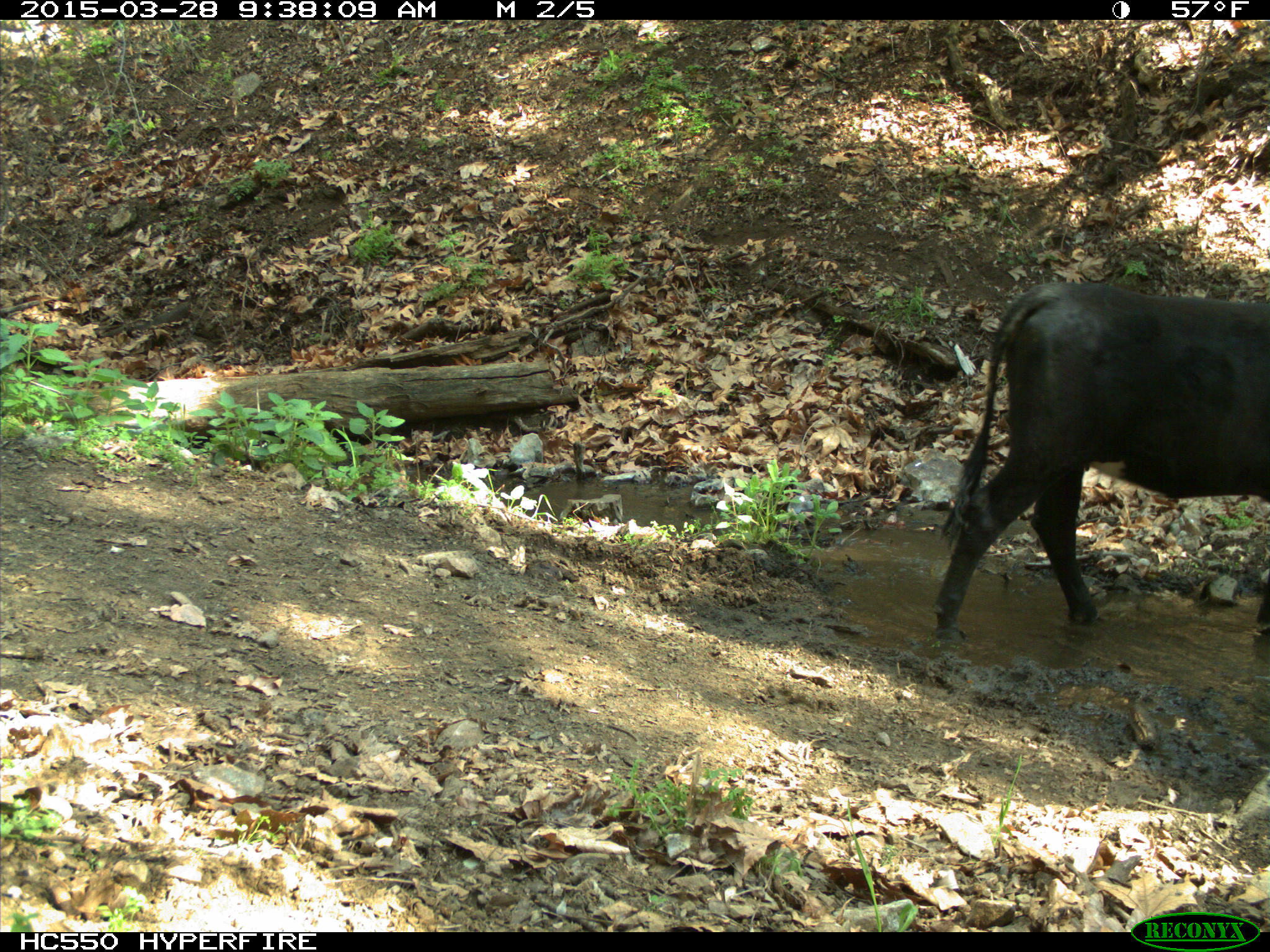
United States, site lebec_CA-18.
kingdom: Animalia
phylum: Chordata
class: Mammalia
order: Artiodactyla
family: Bovidae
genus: Bos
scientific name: Bos taurus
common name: domestic cow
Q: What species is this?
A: Bos taurus (domestic cow).